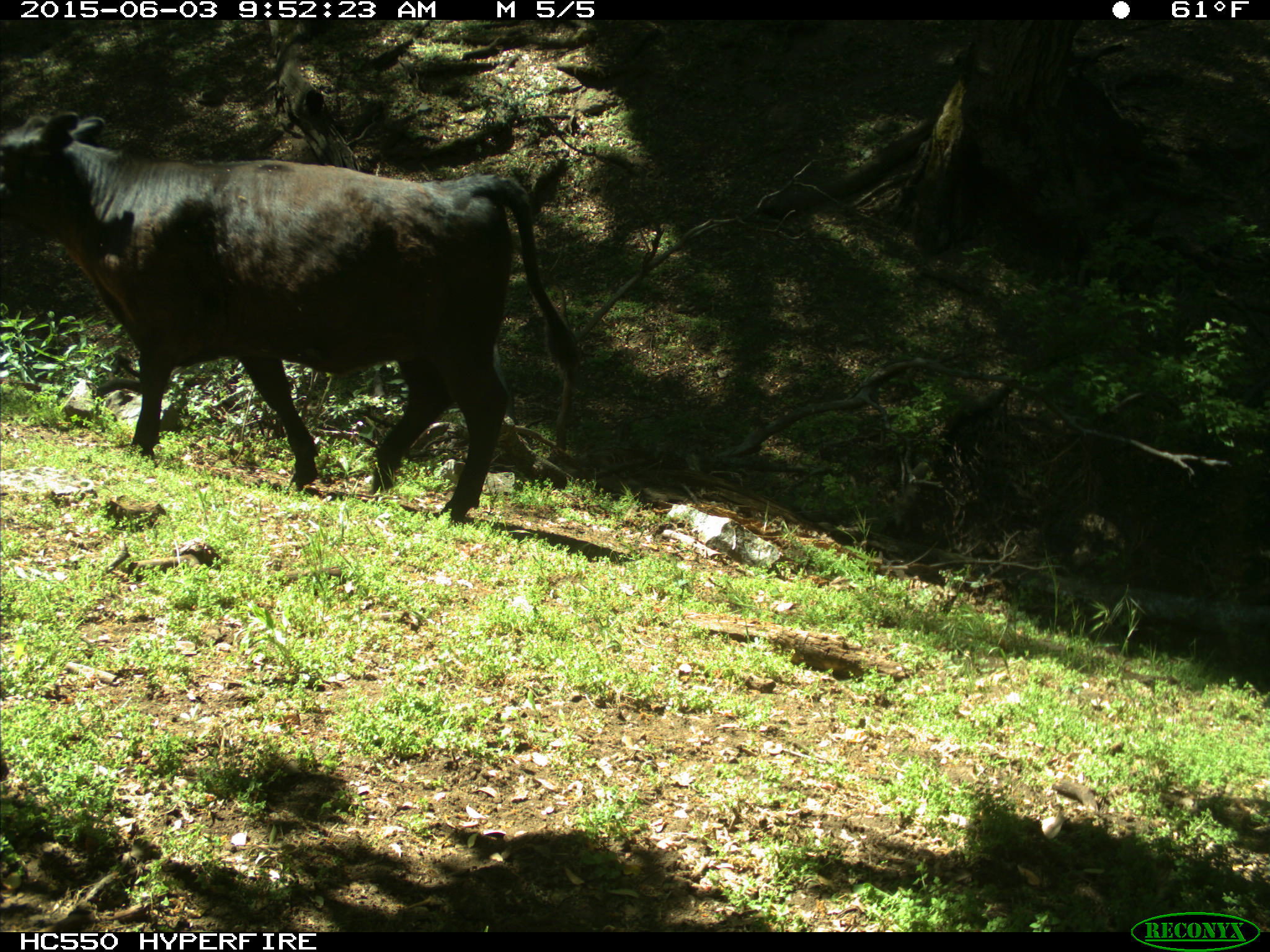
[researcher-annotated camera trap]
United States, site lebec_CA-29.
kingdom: Animalia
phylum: Chordata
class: Mammalia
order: Artiodactyla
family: Bovidae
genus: Bos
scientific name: Bos taurus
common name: domestic cow